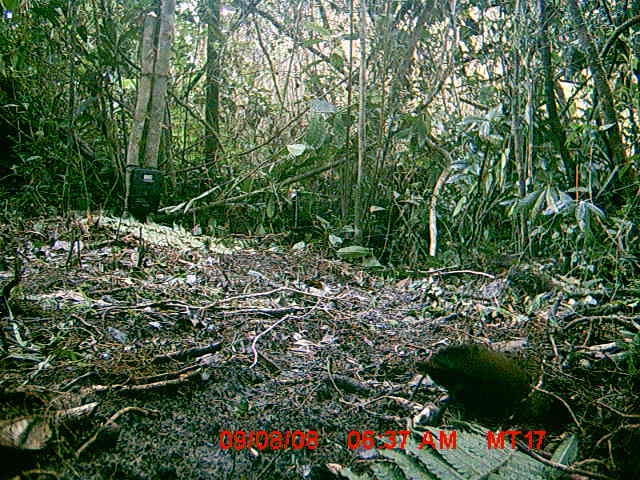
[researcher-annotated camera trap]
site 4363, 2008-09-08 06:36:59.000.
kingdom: Animalia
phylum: Chordata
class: Aves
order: Gruiformes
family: Sarothruridae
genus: Mentocrex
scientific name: Mentocrex kioloides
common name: madagascar wood rail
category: canirallus kioloides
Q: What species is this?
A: Canirallus kioloides (madagascar wood rail) (Mentocrex kioloides).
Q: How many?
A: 1.